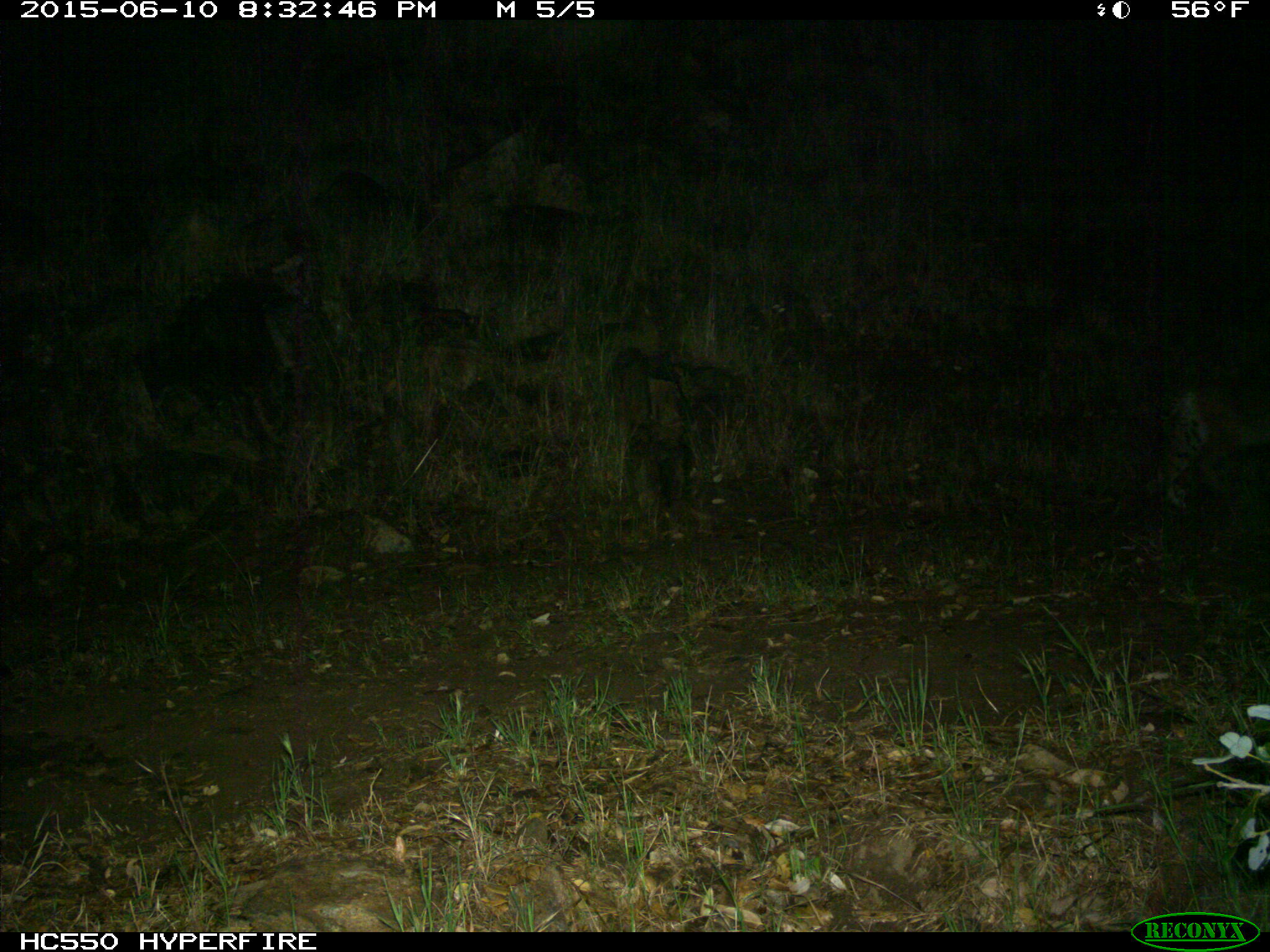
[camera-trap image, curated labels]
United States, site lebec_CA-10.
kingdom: Animalia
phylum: Chordata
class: Mammalia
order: Carnivora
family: Felidae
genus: Lynx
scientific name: Lynx rufus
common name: bobcat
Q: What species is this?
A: Lynx rufus (bobcat).